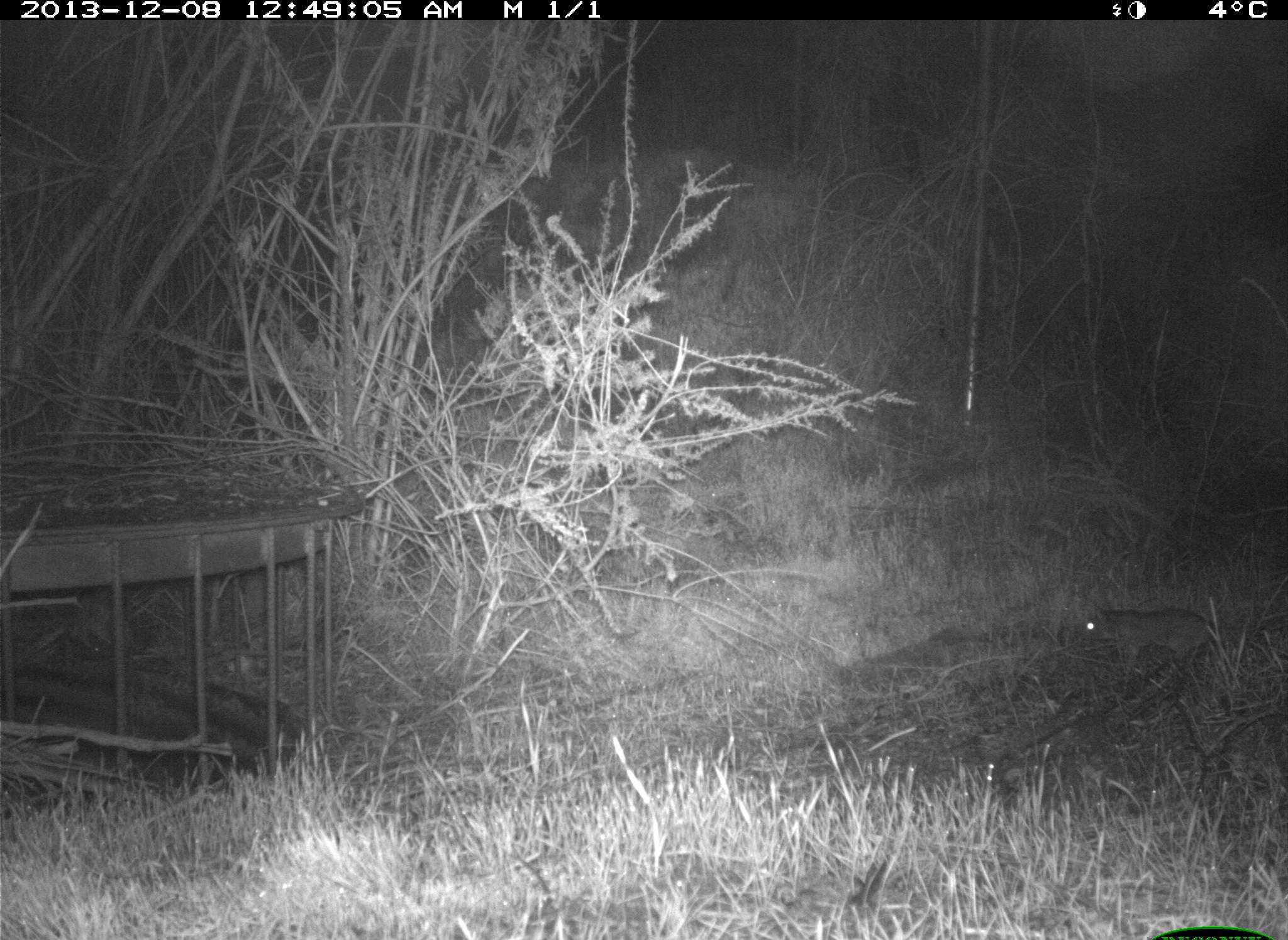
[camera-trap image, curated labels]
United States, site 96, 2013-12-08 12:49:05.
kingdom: Animalia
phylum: Chordata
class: Mammalia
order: Lagomorpha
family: Leporidae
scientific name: Leporidae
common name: rabbits and hares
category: rabbit